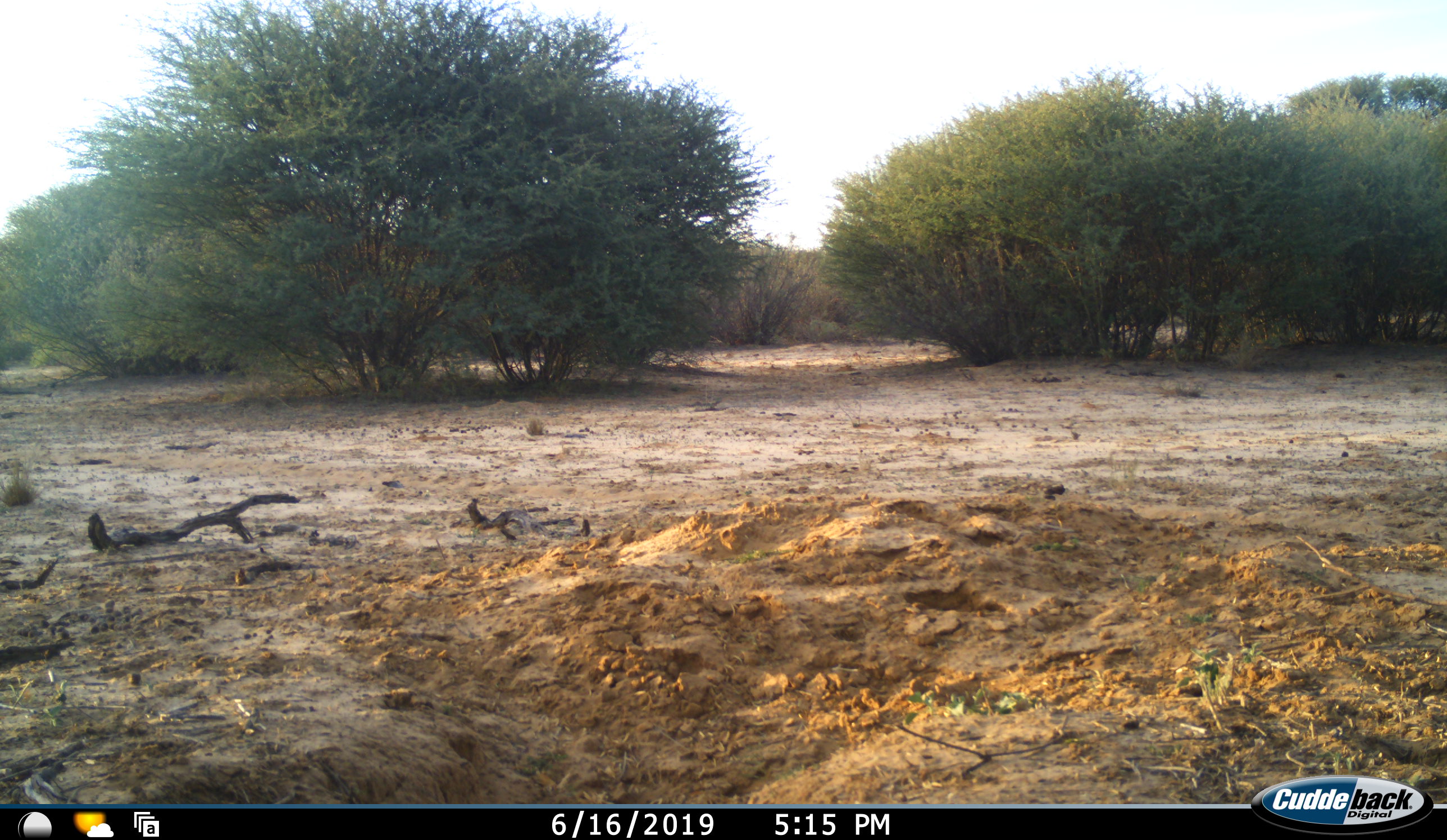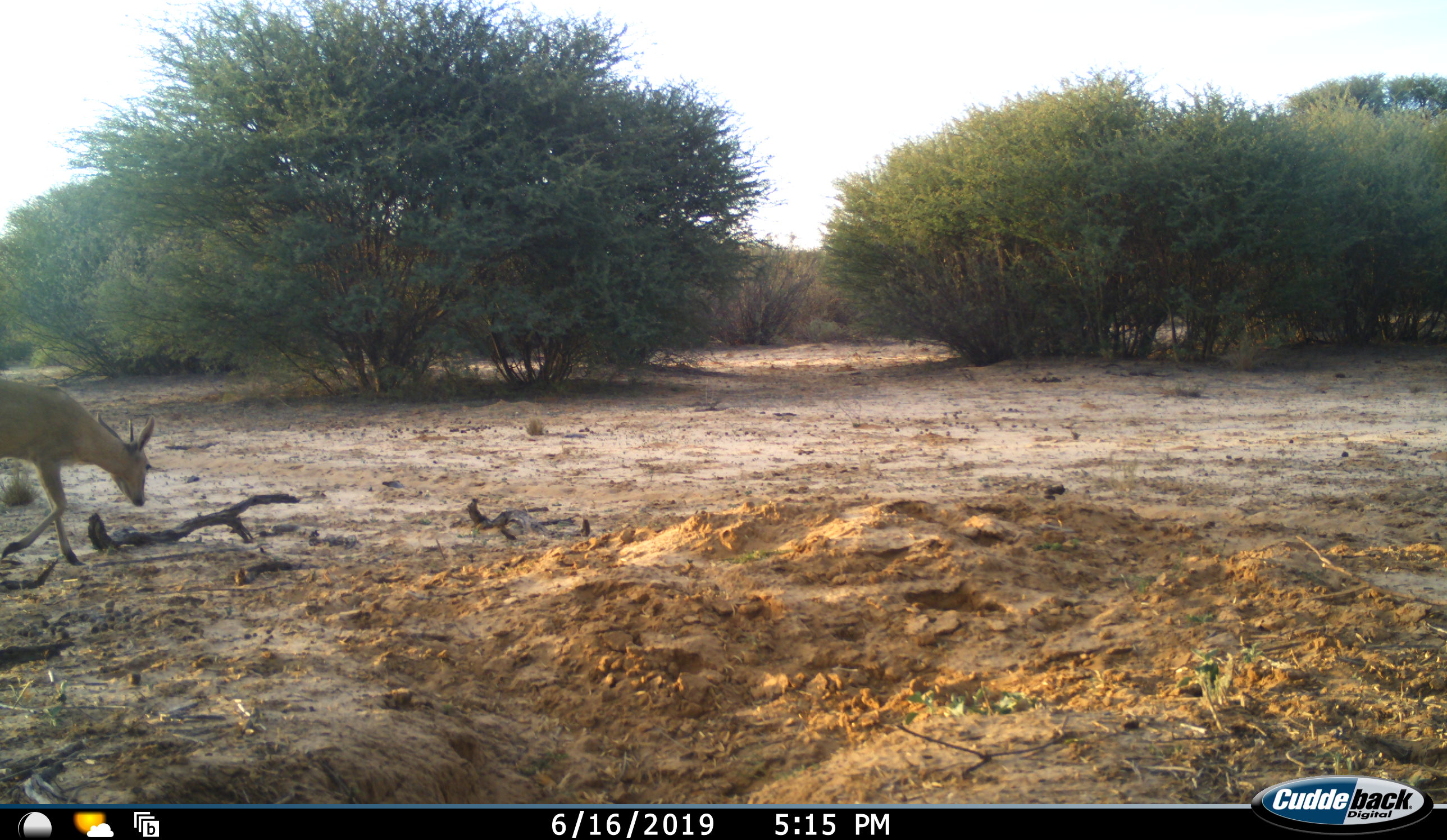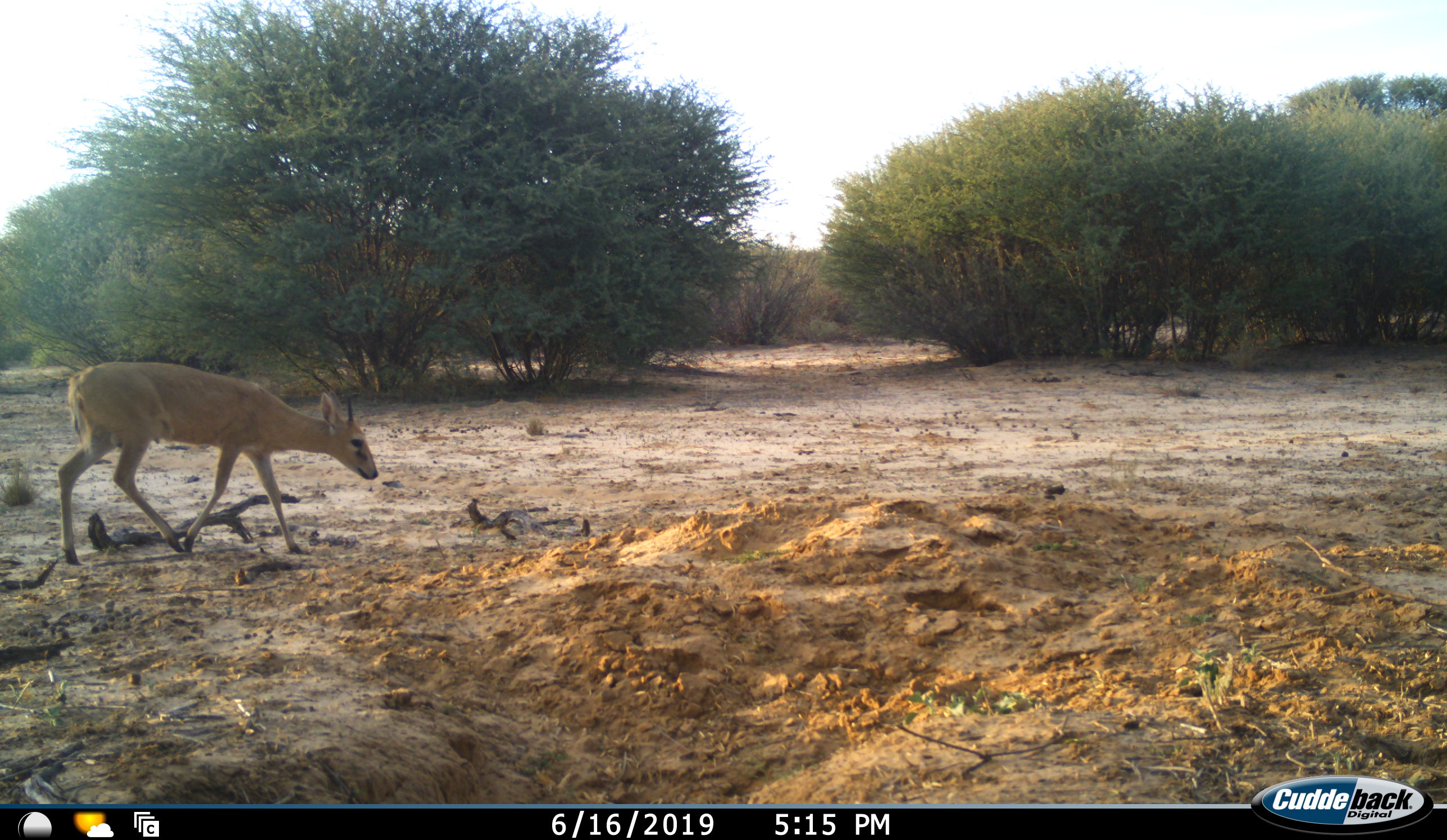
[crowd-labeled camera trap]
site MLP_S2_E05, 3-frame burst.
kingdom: Animalia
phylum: Chordata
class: Mammalia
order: Artiodactyla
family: Bovidae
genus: Raphicerus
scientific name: Raphicerus campestris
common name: steenbok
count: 1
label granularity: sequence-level